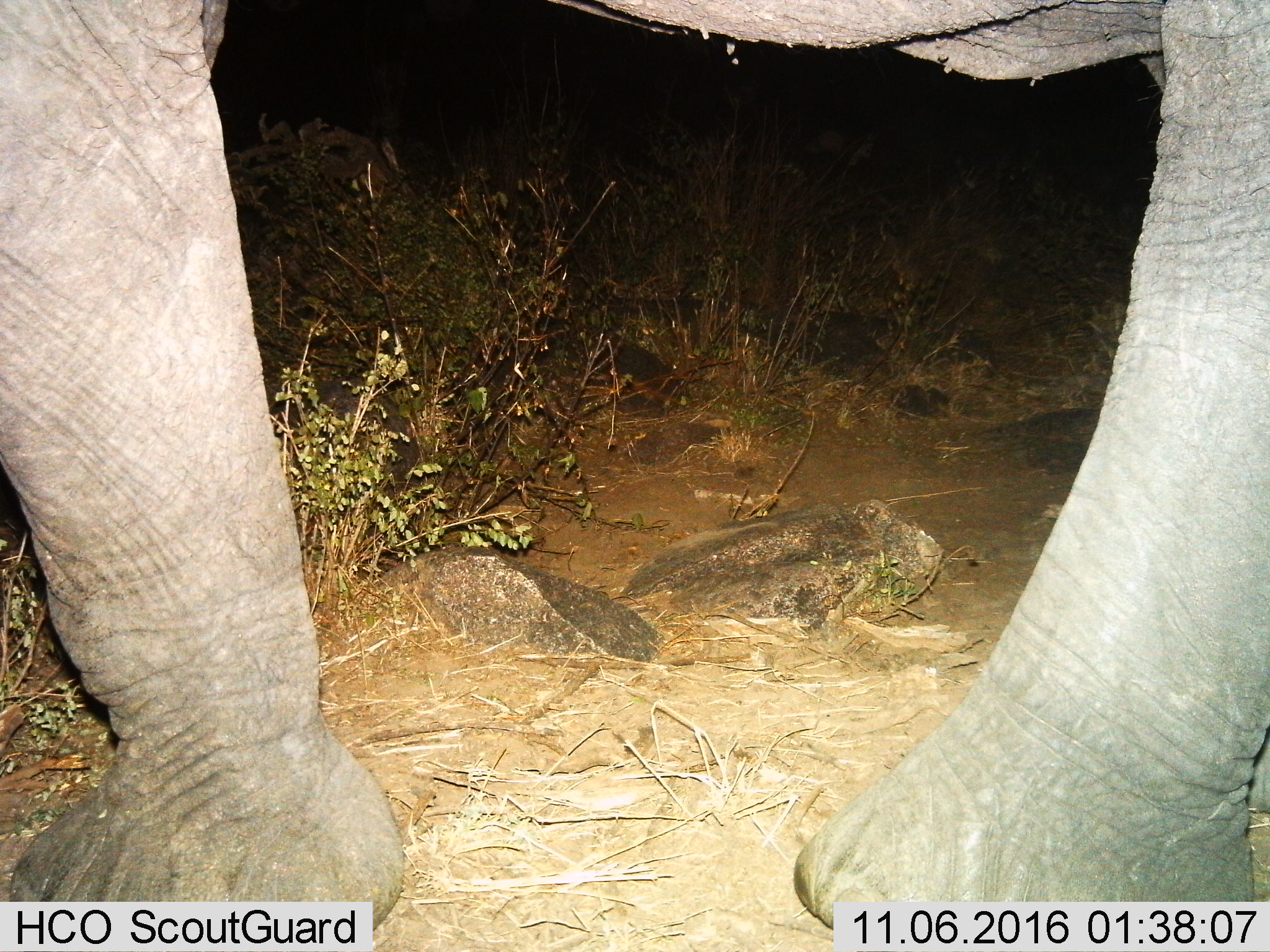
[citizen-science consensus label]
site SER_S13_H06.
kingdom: Animalia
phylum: Chordata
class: Mammalia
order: Proboscidea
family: Elephantidae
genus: Loxodonta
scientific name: Loxodonta africana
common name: african bush elephant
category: elephant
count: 1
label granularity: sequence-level